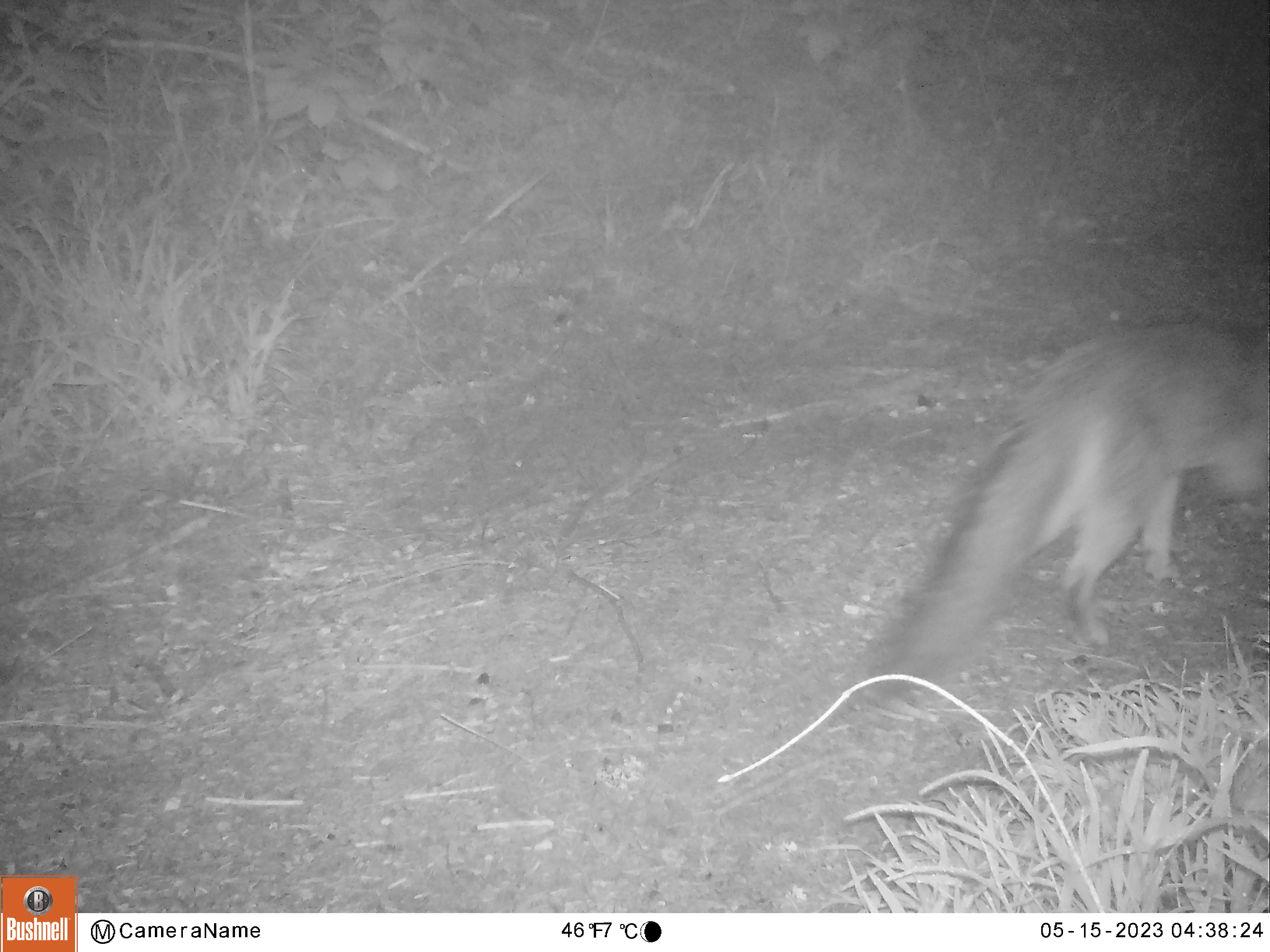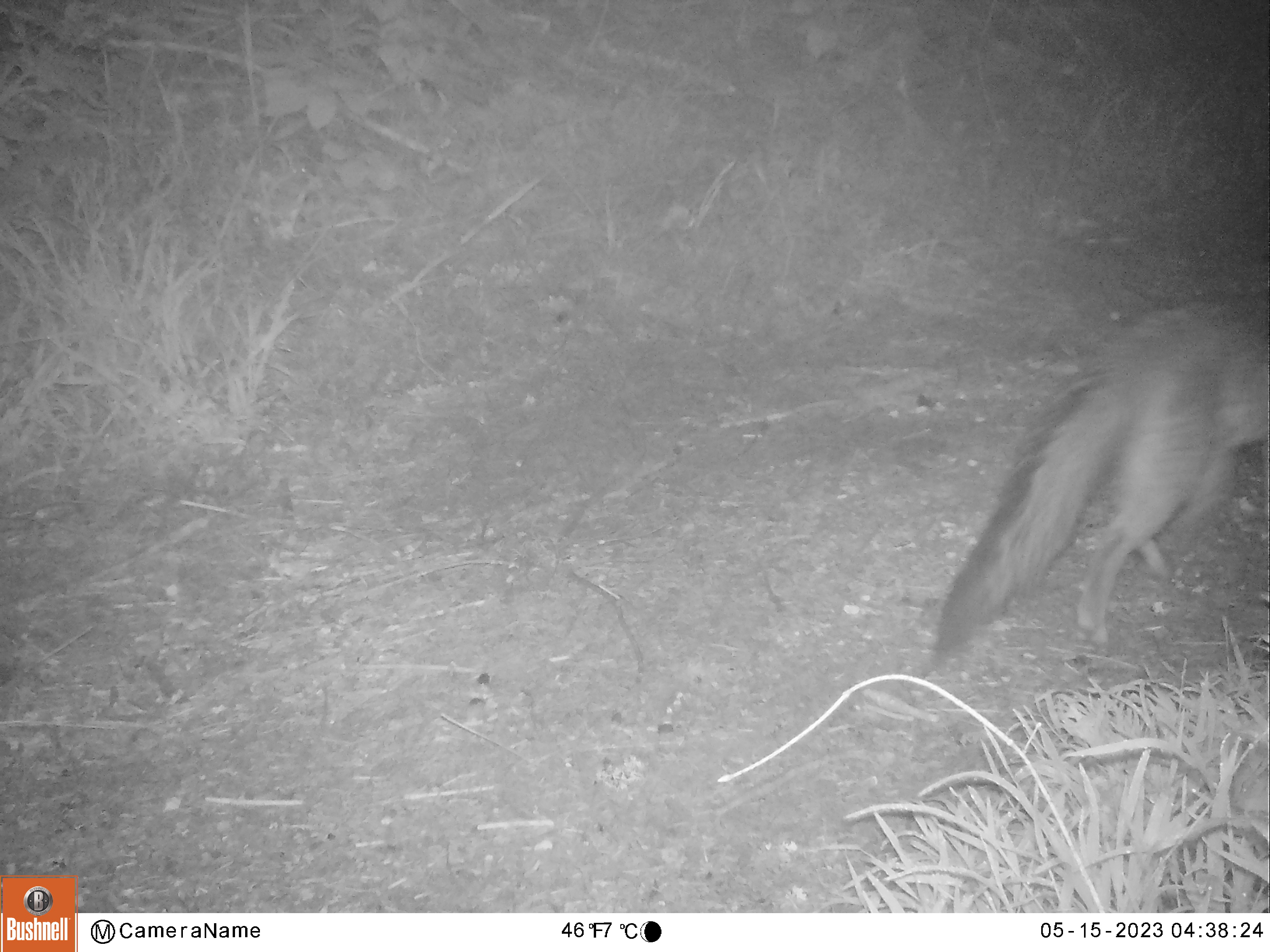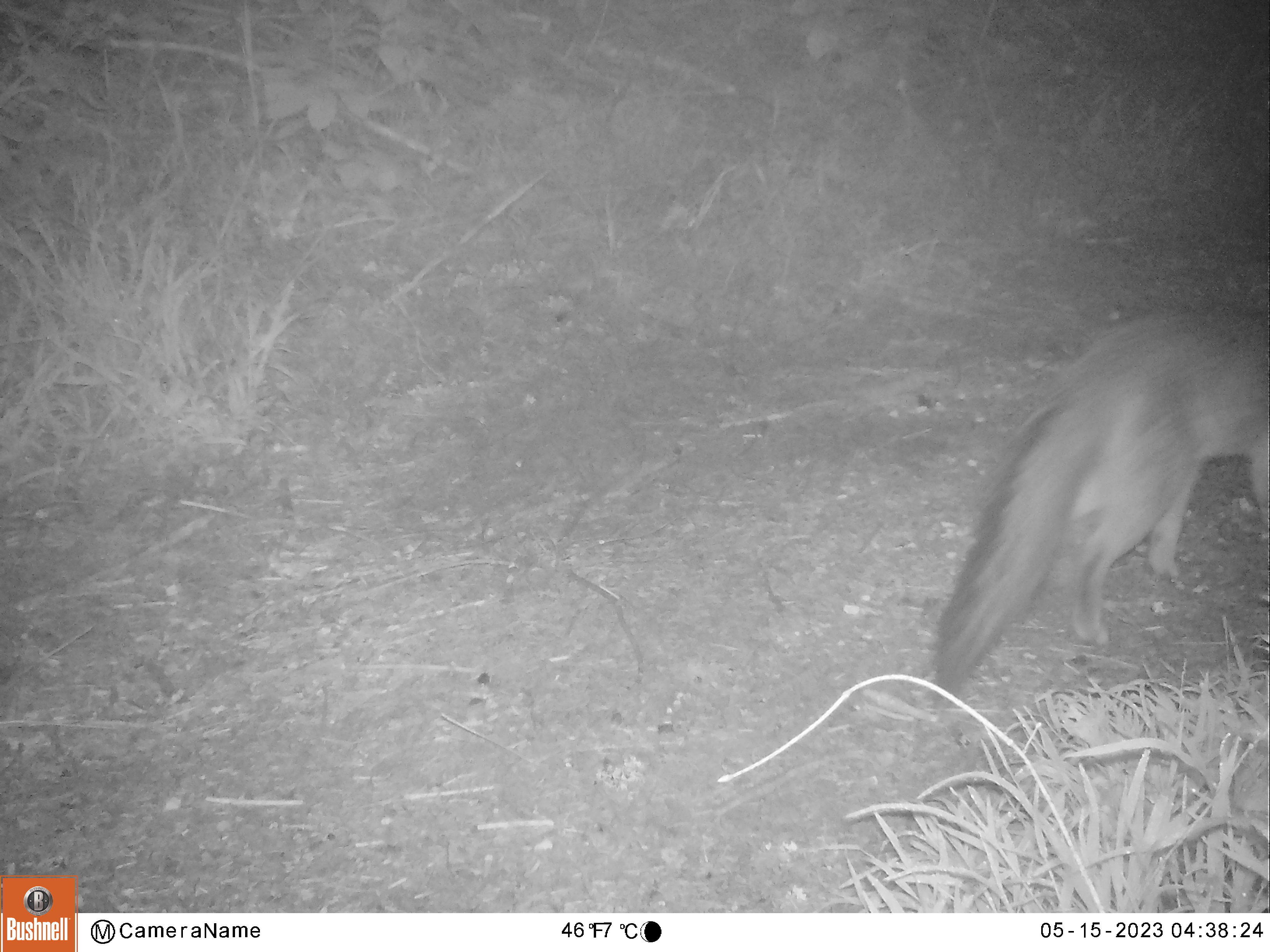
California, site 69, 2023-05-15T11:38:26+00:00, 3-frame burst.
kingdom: Animalia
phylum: Chordata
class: Mammalia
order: Carnivora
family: Canidae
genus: Urocyon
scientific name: Urocyon cinereoargenteus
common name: gray fox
Gray fox (Urocyon cinereoargenteus).